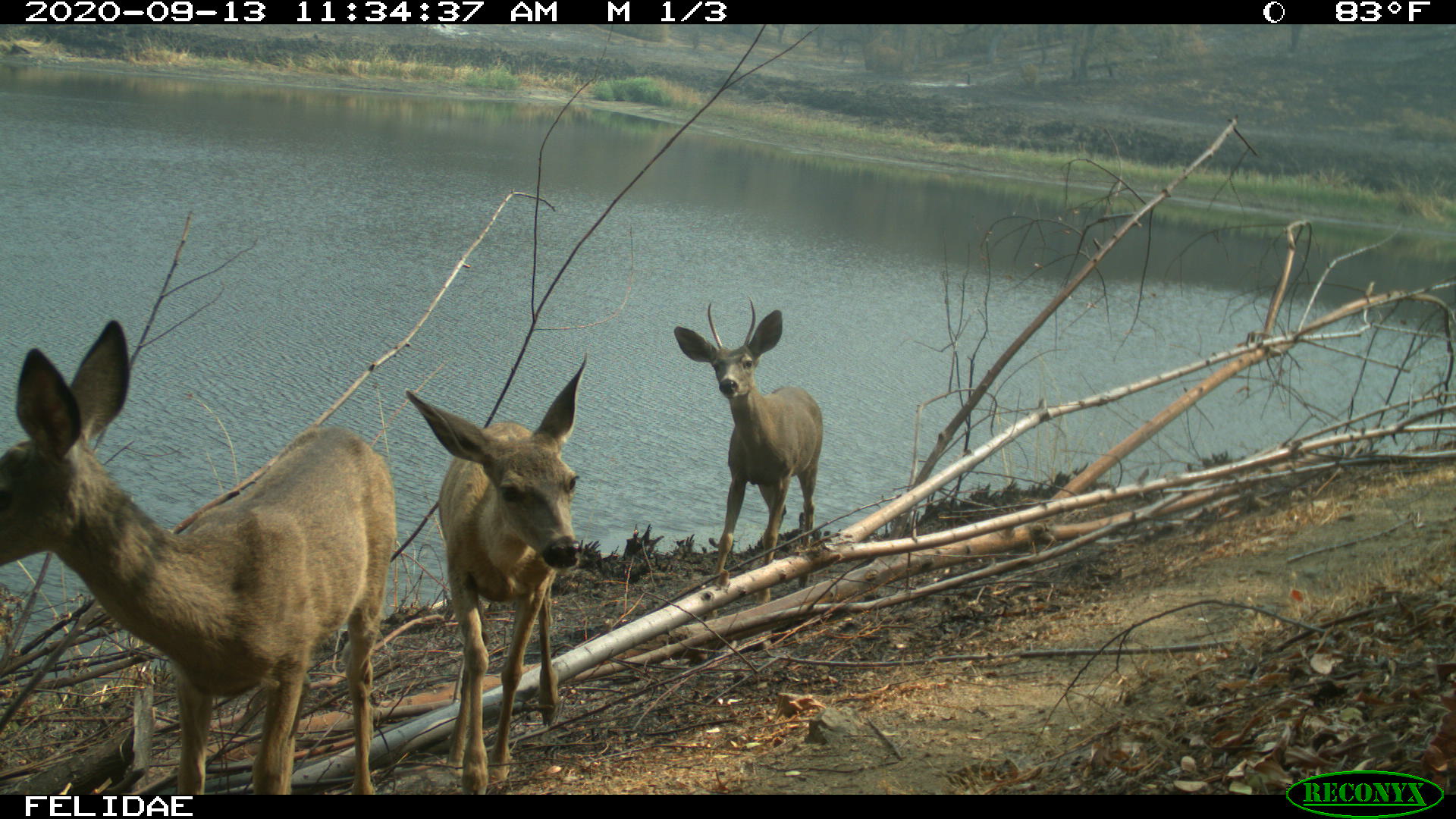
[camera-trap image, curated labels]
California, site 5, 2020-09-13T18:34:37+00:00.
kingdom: Animalia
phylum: Chordata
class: Mammalia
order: Artiodactyla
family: Cervidae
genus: Odocoileus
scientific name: Odocoileus hemionus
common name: mule deer